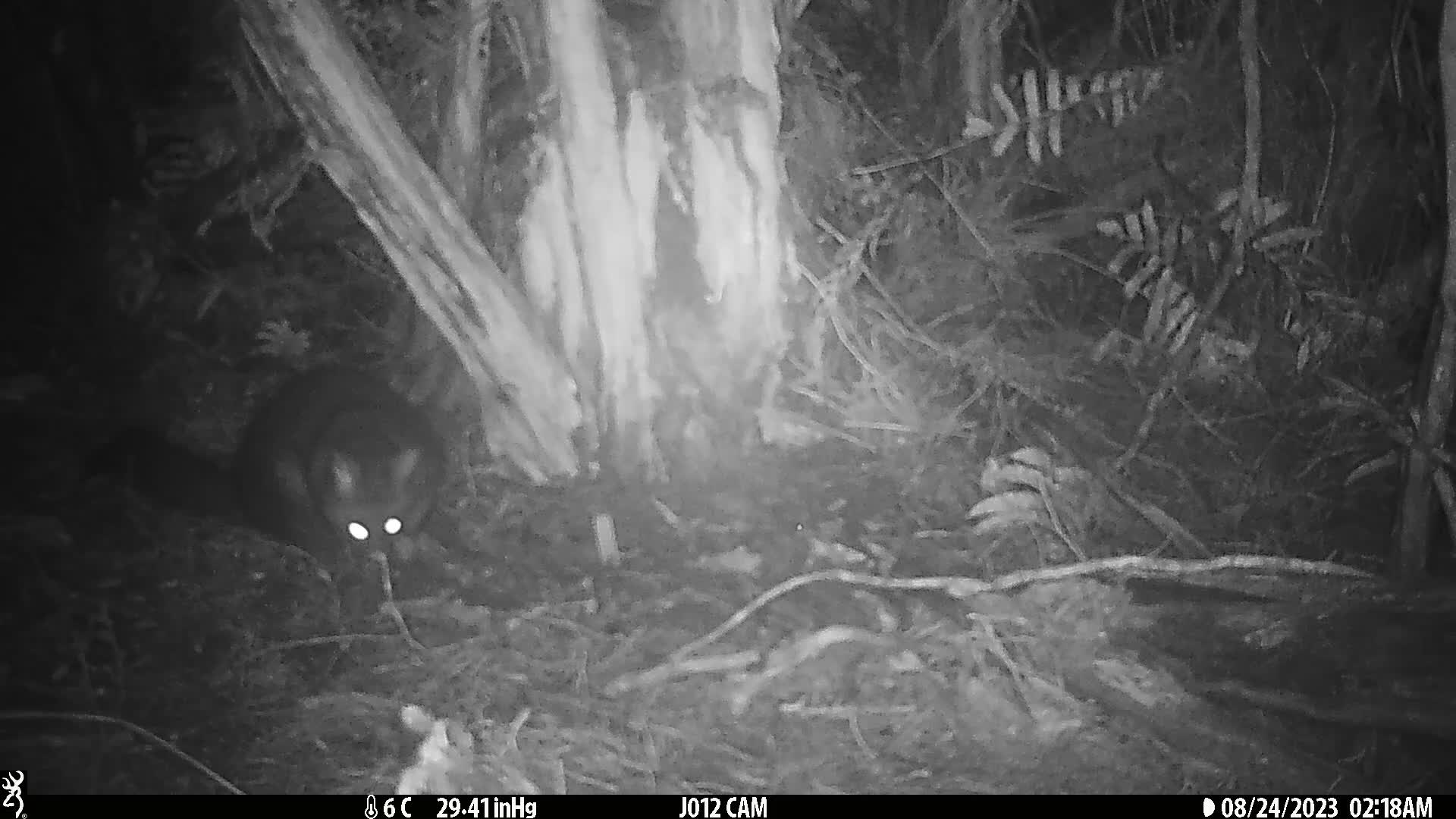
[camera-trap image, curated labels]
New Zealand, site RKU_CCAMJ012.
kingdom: Animalia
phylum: Chordata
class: Mammalia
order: Diprotodontia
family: Phalangeridae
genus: Trichosurus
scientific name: Trichosurus vulpecula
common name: common brushtail possum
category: possum